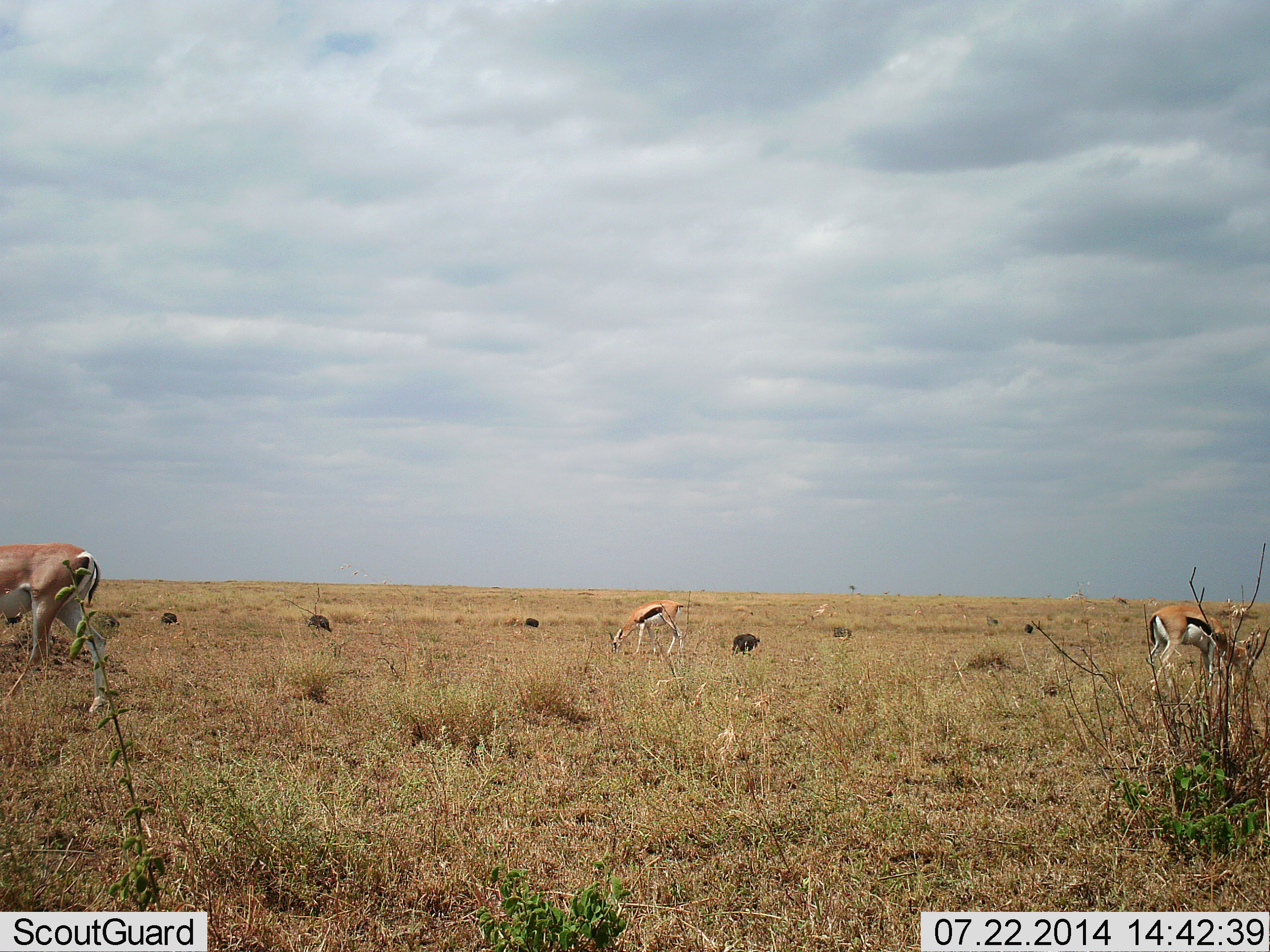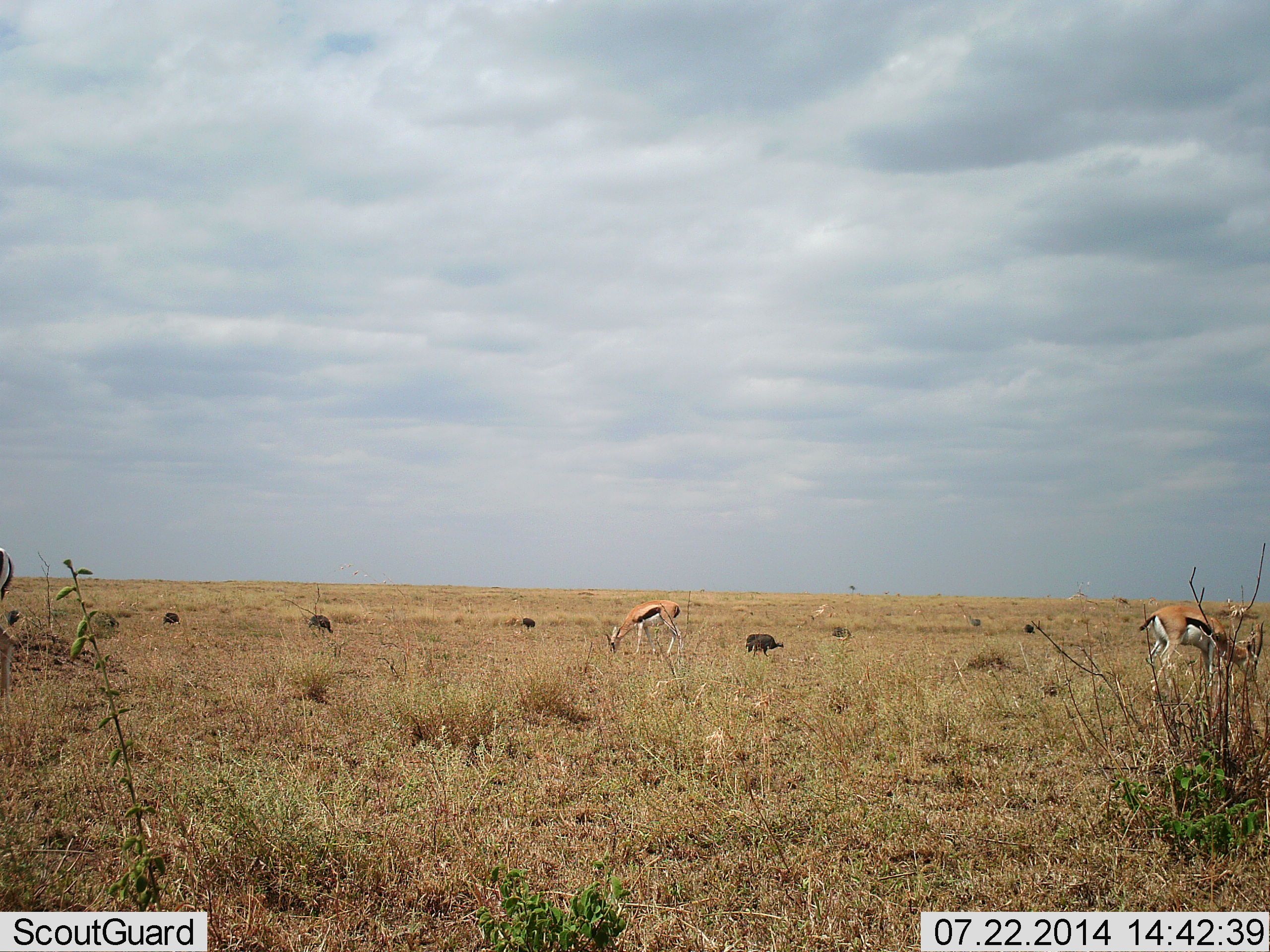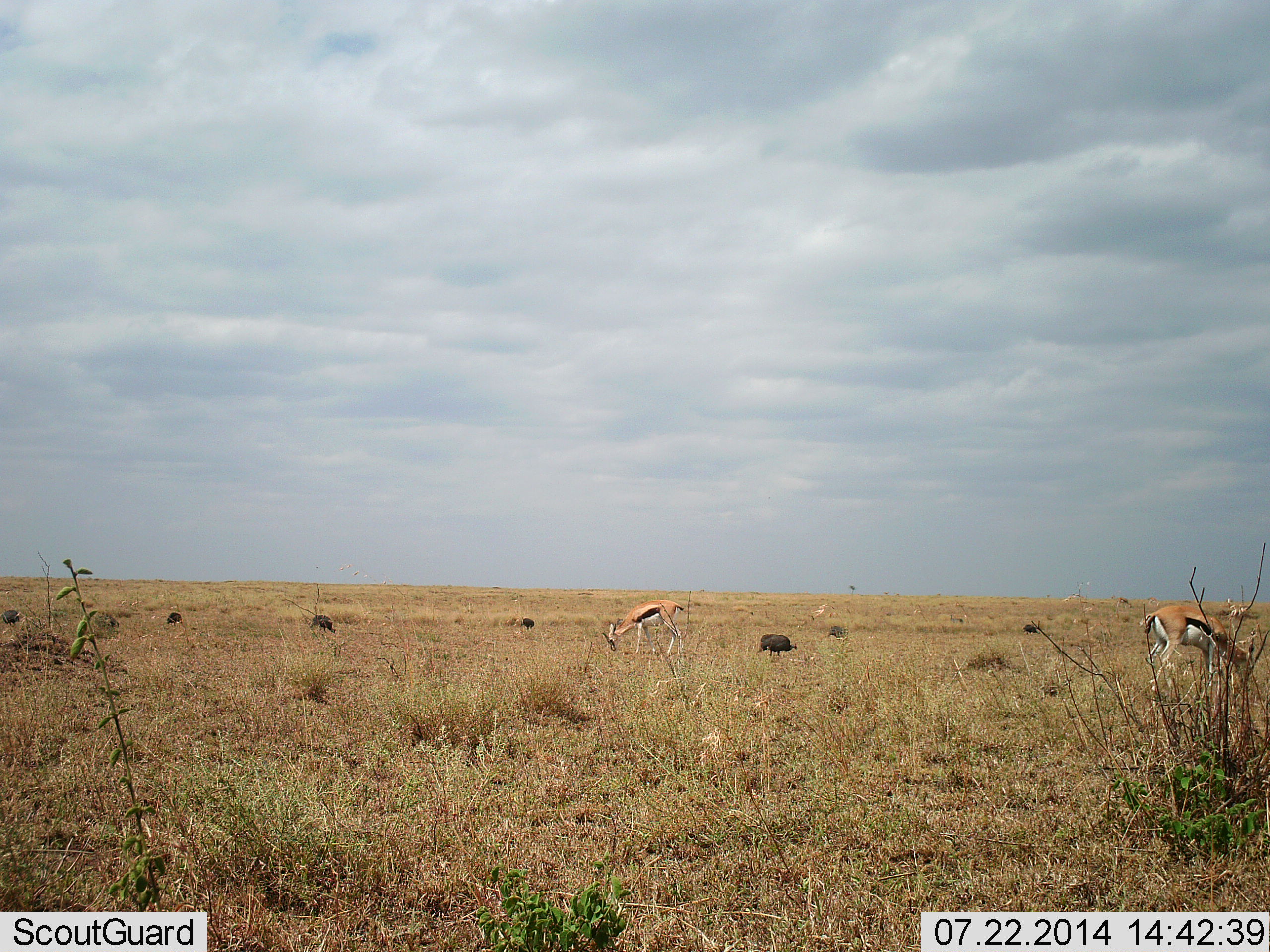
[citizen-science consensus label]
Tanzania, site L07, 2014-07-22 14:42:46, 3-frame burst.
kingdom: Animalia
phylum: Chordata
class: Mammalia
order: Artiodactyla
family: Bovidae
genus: Eudorcas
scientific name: Eudorcas thomsonii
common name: thomson's gazelle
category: gazellethomsons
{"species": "gazellethomsons (thomson's gazelle) (Eudorcas thomsonii)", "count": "3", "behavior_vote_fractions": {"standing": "35%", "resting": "0%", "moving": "30%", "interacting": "0%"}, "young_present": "0%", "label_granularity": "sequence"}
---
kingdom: Animalia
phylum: Chordata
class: Aves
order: Galliformes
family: Numididae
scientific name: Numididae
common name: guinea fowl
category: guineafowl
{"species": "guineafowl (guinea fowl) (Numididae)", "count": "7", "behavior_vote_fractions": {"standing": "40%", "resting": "0%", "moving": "53%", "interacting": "0%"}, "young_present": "0%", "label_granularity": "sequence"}